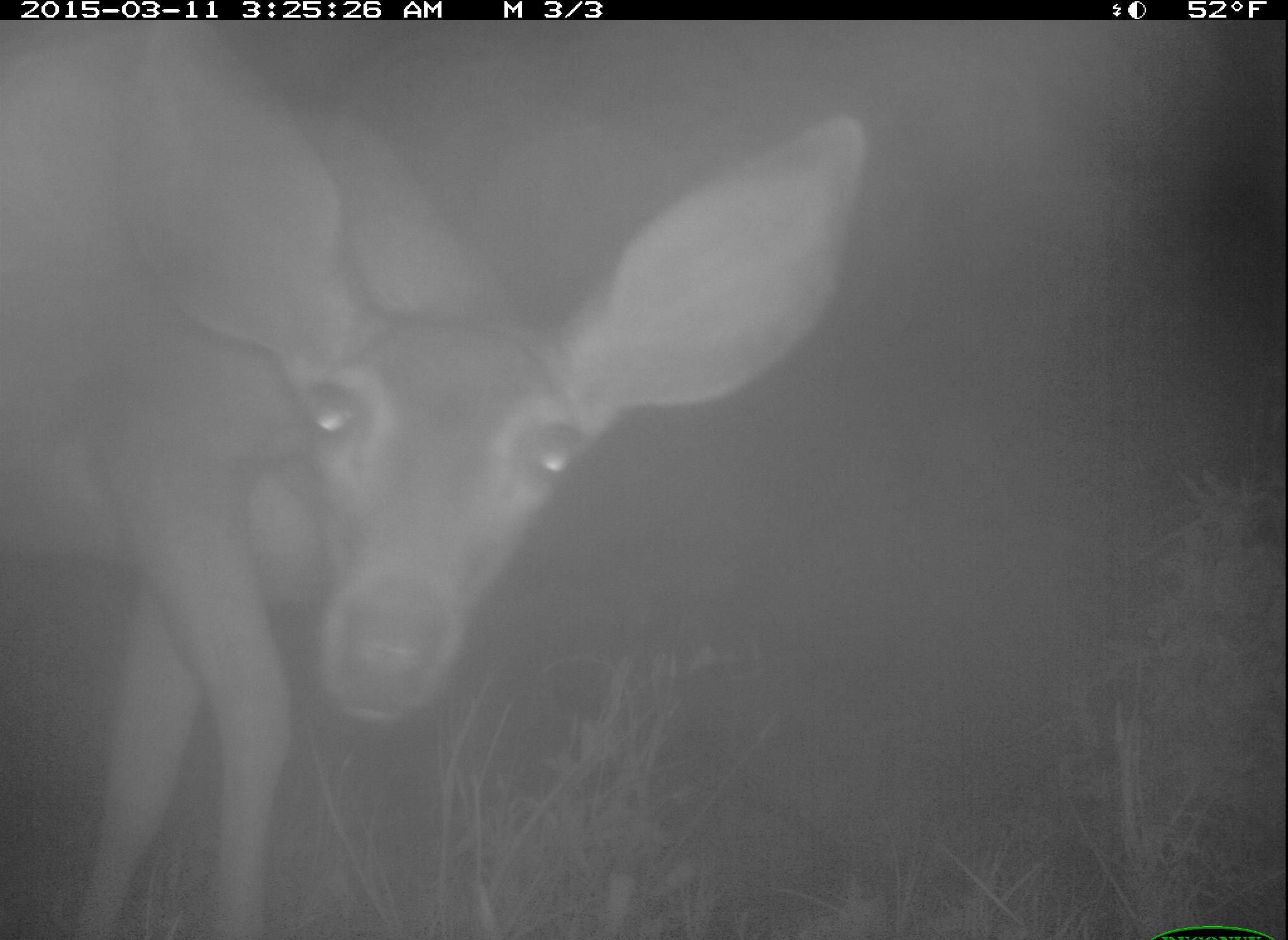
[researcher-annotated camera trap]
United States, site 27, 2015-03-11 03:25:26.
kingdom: Animalia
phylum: Chordata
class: Mammalia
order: Artiodactyla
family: Cervidae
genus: Odocoileus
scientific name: Odocoileus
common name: deer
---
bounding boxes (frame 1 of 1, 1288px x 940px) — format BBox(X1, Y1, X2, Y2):
deer: BBox(3, 21, 865, 938)